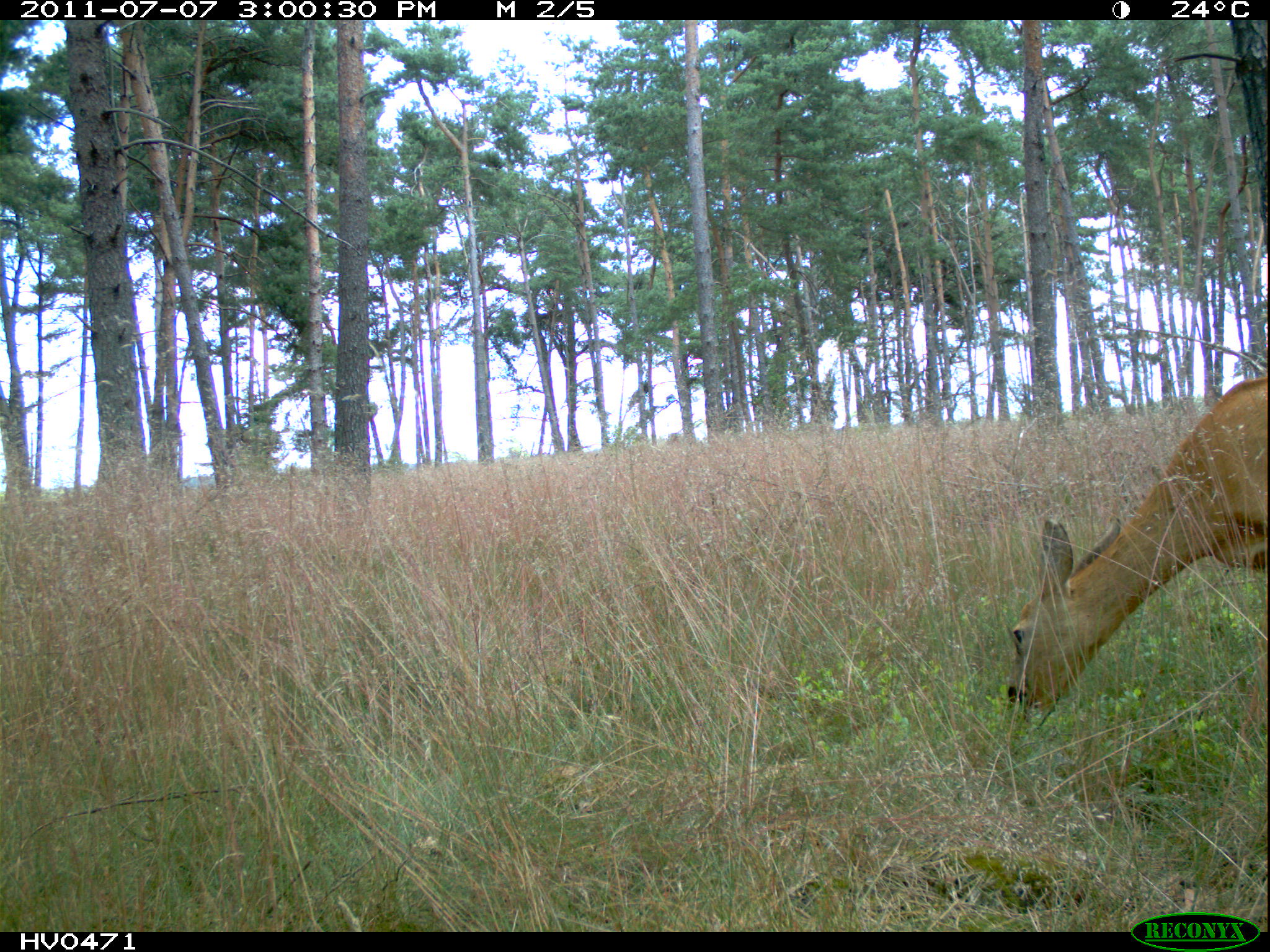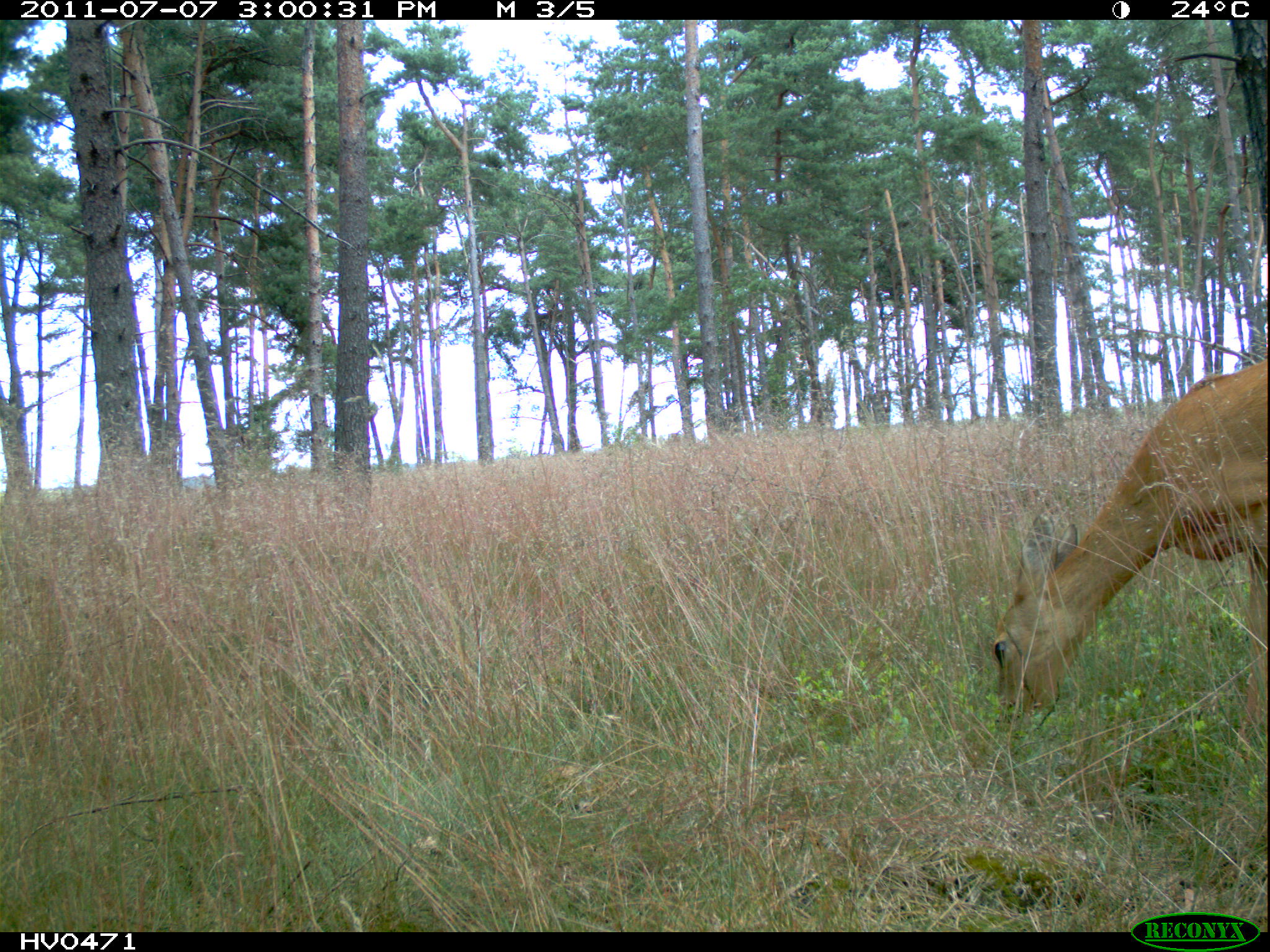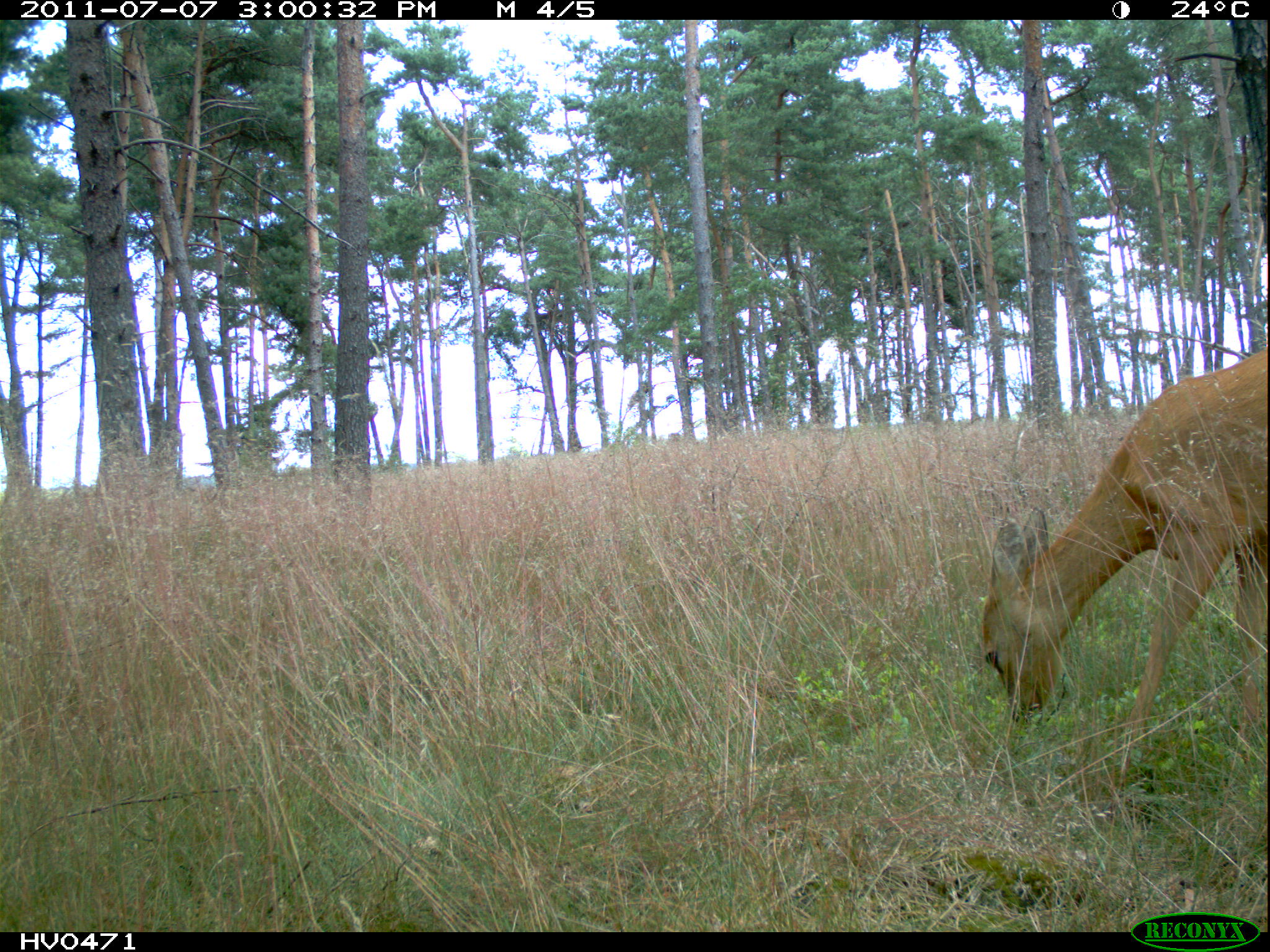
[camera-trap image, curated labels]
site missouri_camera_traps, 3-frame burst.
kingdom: Animalia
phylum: Chordata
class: Mammalia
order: Artiodactyla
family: Cervidae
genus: Cervus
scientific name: Cervus elaphus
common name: red deer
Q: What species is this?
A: Red deer (Cervus elaphus).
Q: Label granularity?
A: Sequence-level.